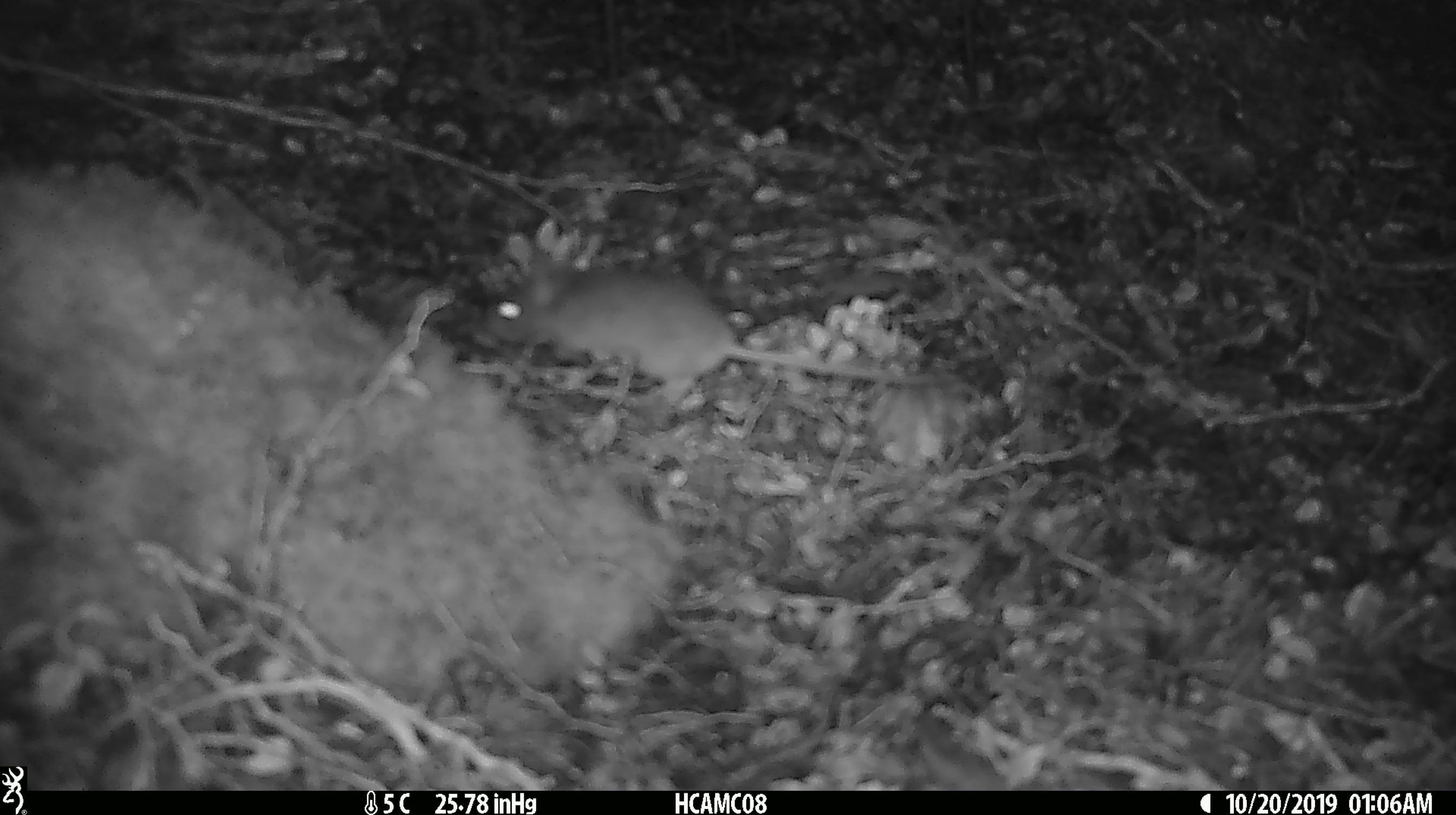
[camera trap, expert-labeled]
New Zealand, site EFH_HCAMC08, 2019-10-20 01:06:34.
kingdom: Animalia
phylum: Chordata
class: Mammalia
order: Rodentia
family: Muridae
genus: Mus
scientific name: Mus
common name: mouse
Mouse (Mus).